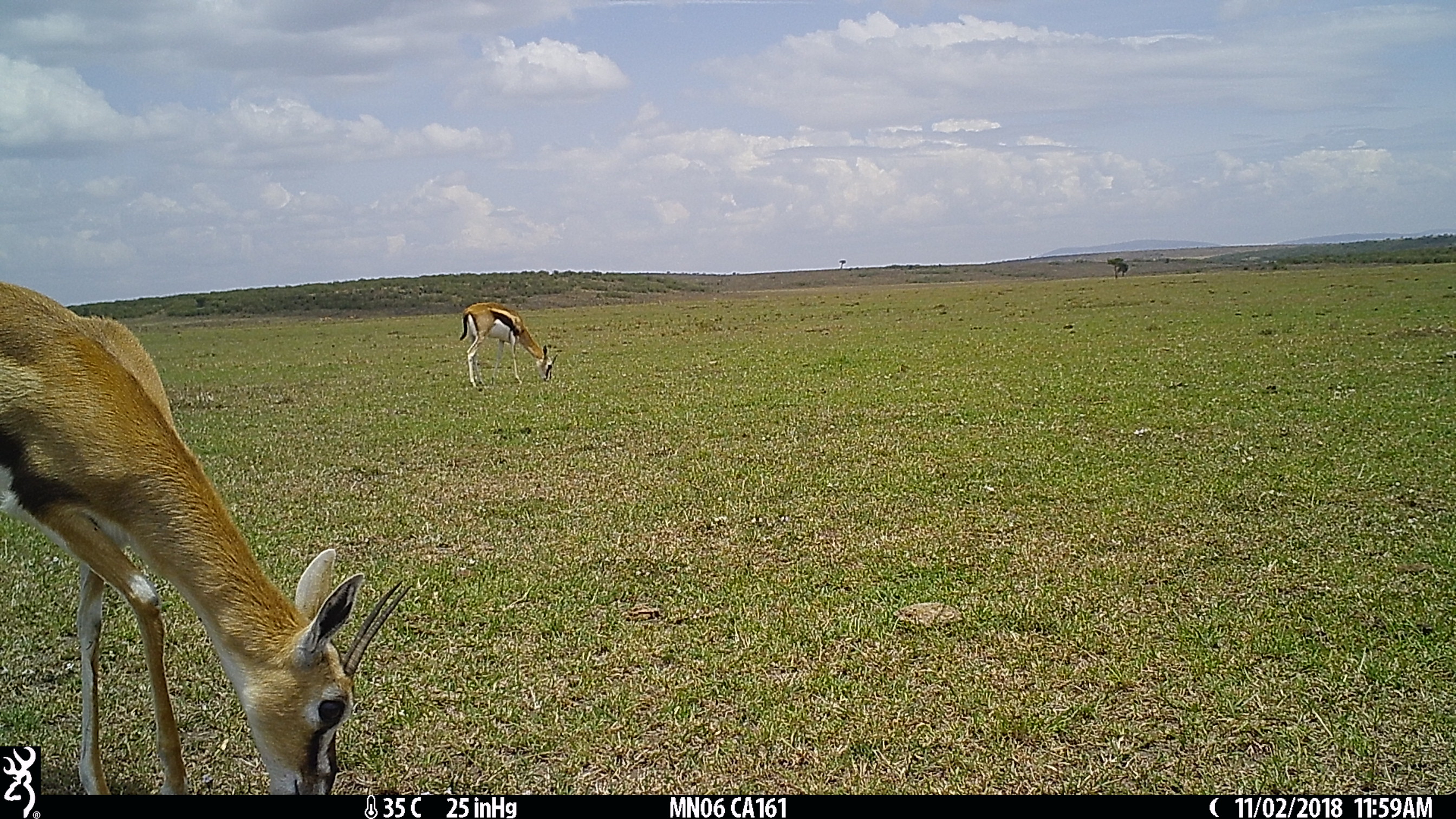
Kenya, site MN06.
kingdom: Animalia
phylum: Chordata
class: Mammalia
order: Artiodactyla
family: Bovidae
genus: Eudorcas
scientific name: Eudorcas thomsonii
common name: thomon's gazelle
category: gazelle thomsons